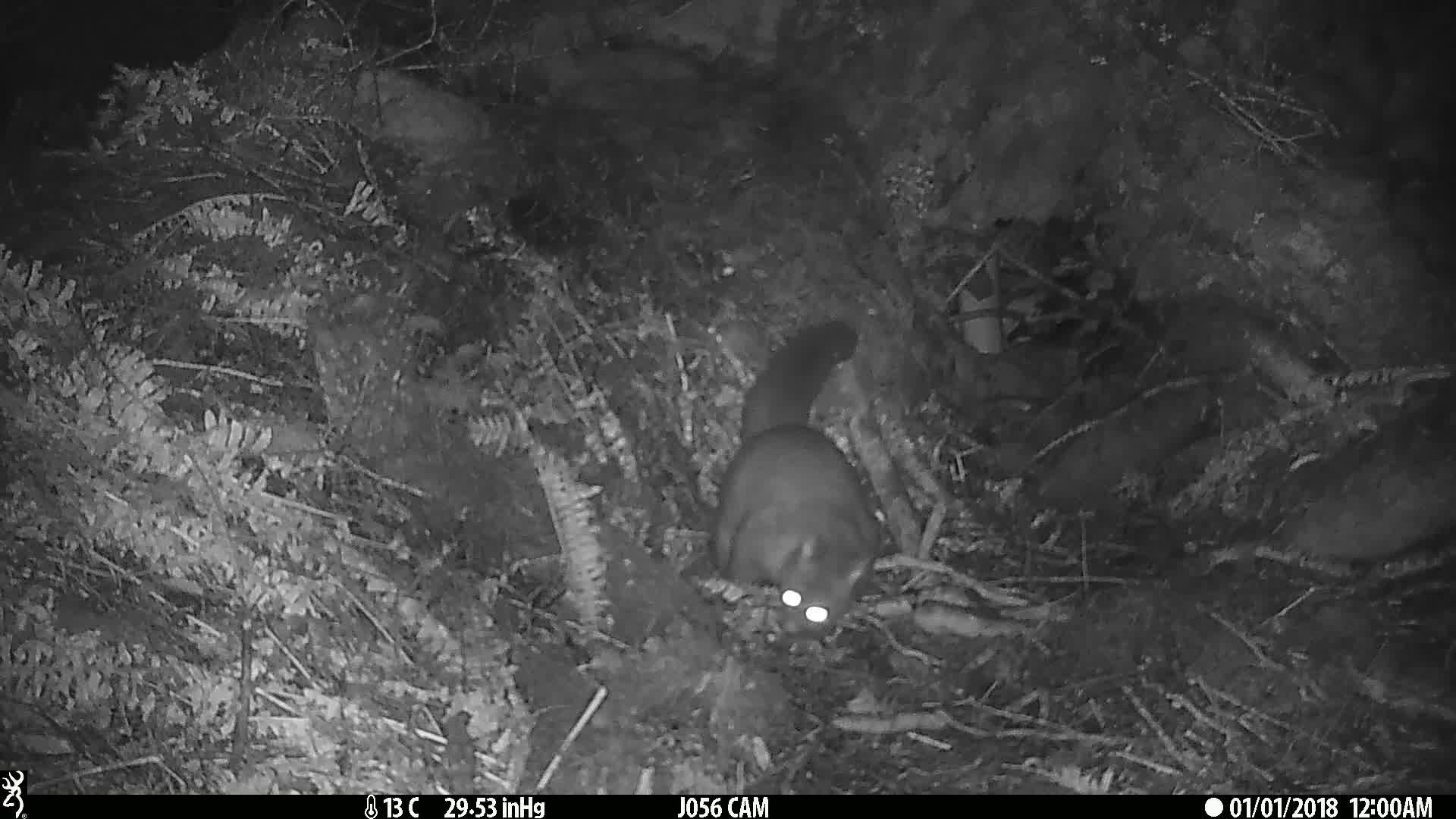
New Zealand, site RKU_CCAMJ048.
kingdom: Animalia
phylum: Chordata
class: Mammalia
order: Diprotodontia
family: Phalangeridae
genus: Trichosurus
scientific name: Trichosurus vulpecula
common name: common brushtail possum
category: possum